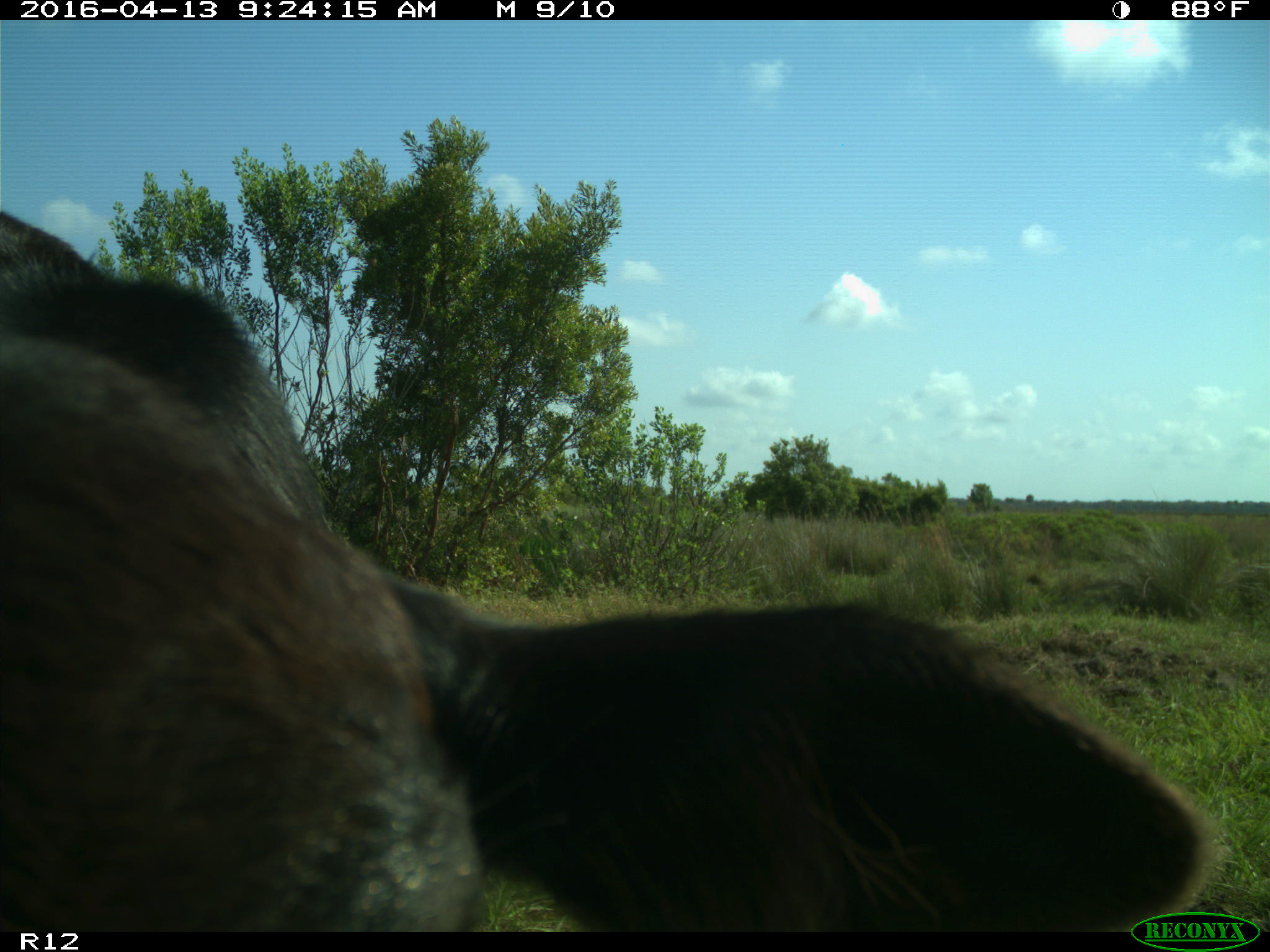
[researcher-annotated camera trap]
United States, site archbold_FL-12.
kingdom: Animalia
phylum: Chordata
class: Mammalia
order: Artiodactyla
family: Bovidae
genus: Bos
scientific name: Bos taurus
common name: domestic cow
Bos taurus (domestic cow).